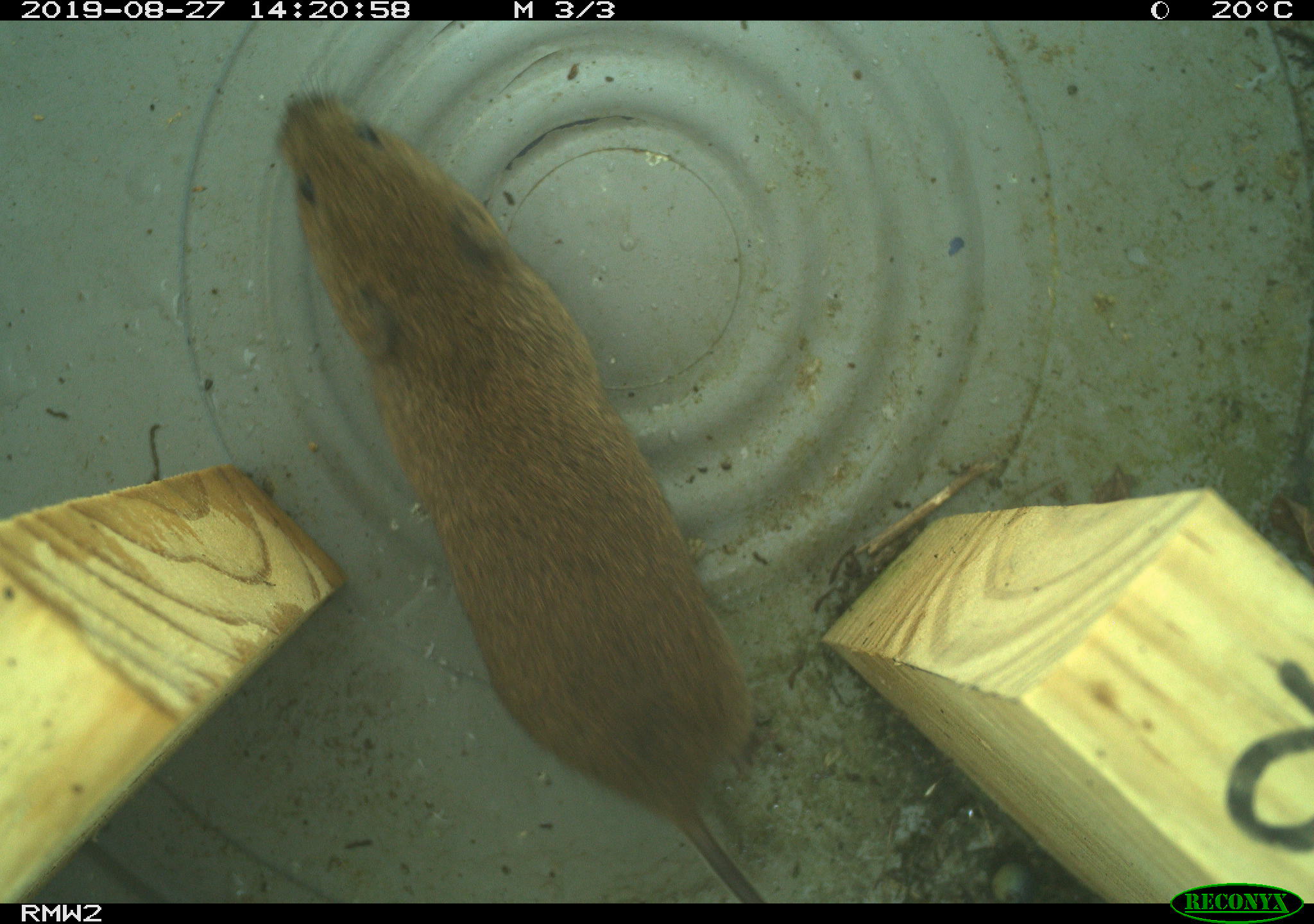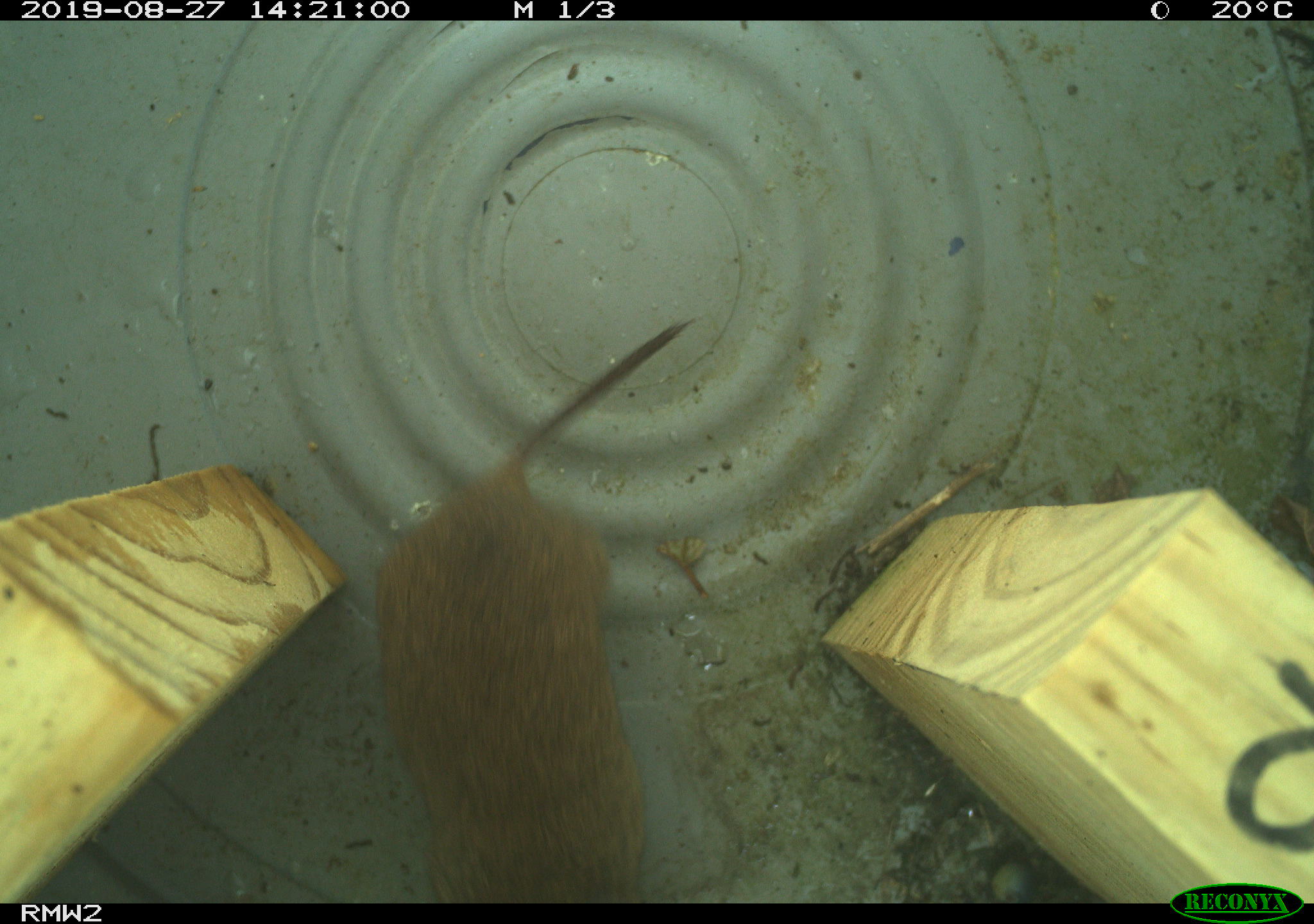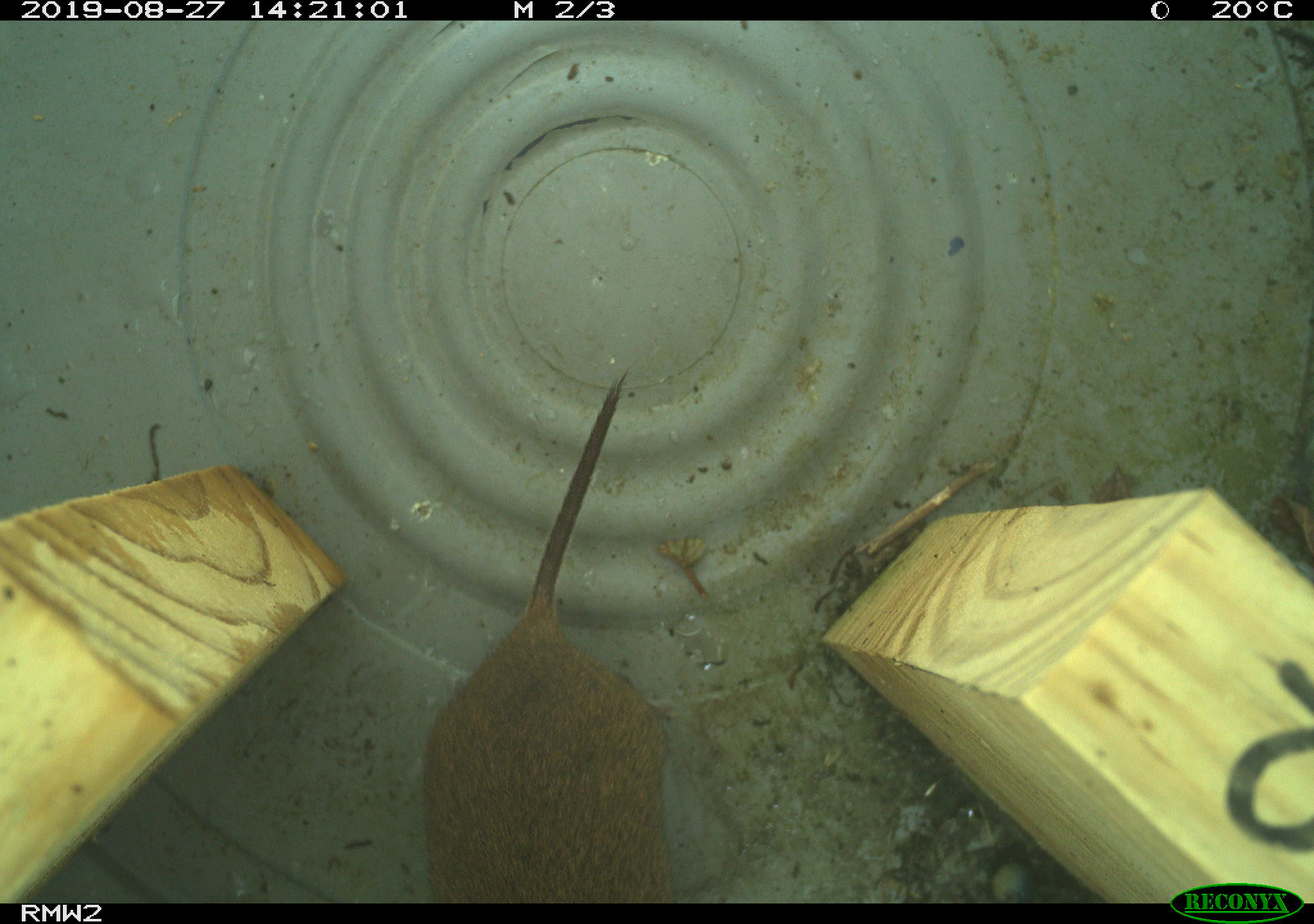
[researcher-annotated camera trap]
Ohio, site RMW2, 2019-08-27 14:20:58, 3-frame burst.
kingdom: Animalia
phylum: Chordata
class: Mammalia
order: Rodentia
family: Cricetidae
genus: Microtus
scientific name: Microtus pennsylvanicus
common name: meadow vole